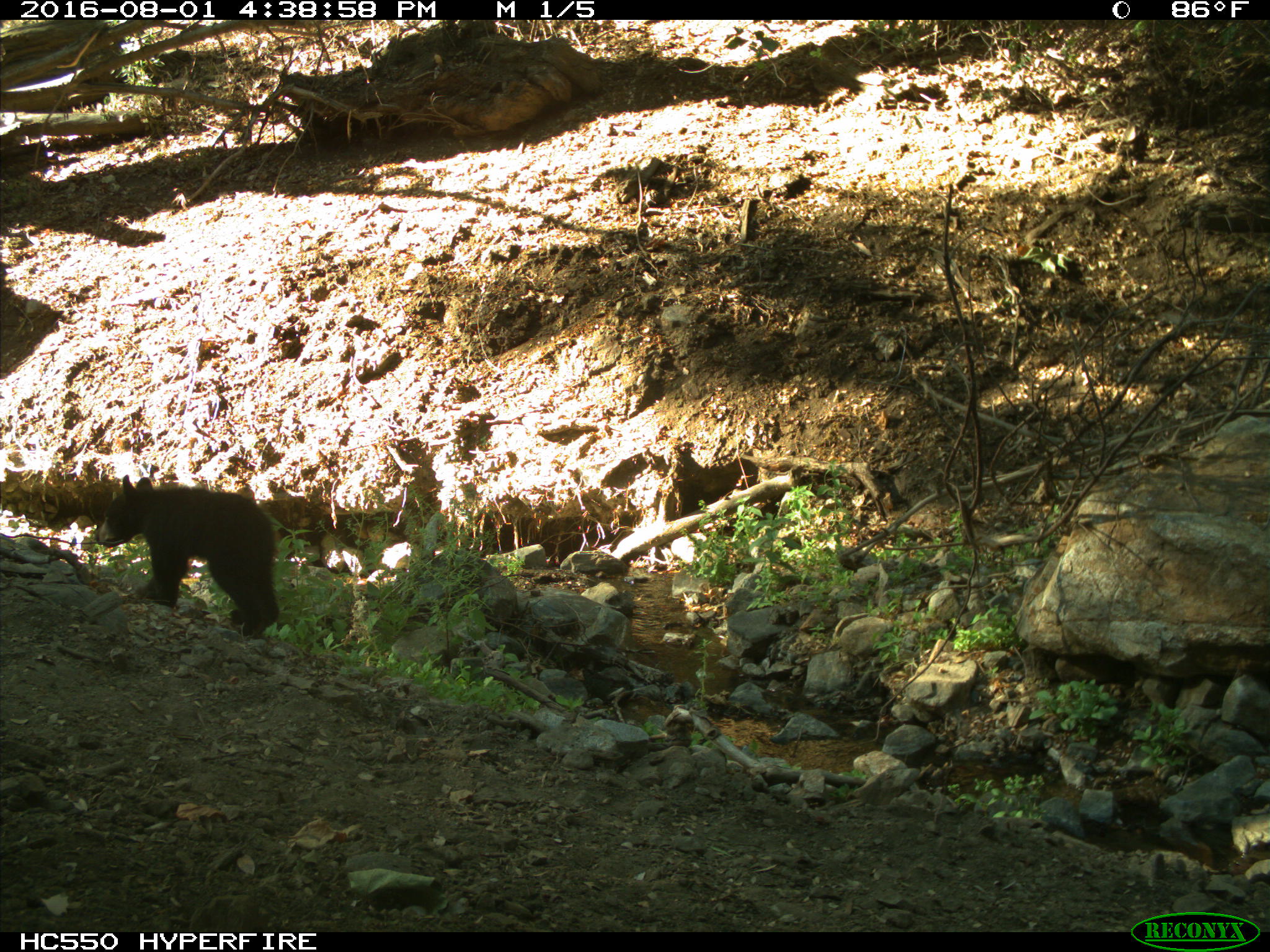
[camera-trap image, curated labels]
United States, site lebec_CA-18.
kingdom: Animalia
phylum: Chordata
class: Mammalia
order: Carnivora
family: Ursidae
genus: Ursus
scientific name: Ursus americanus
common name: american black bear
Ursus americanus (american black bear).